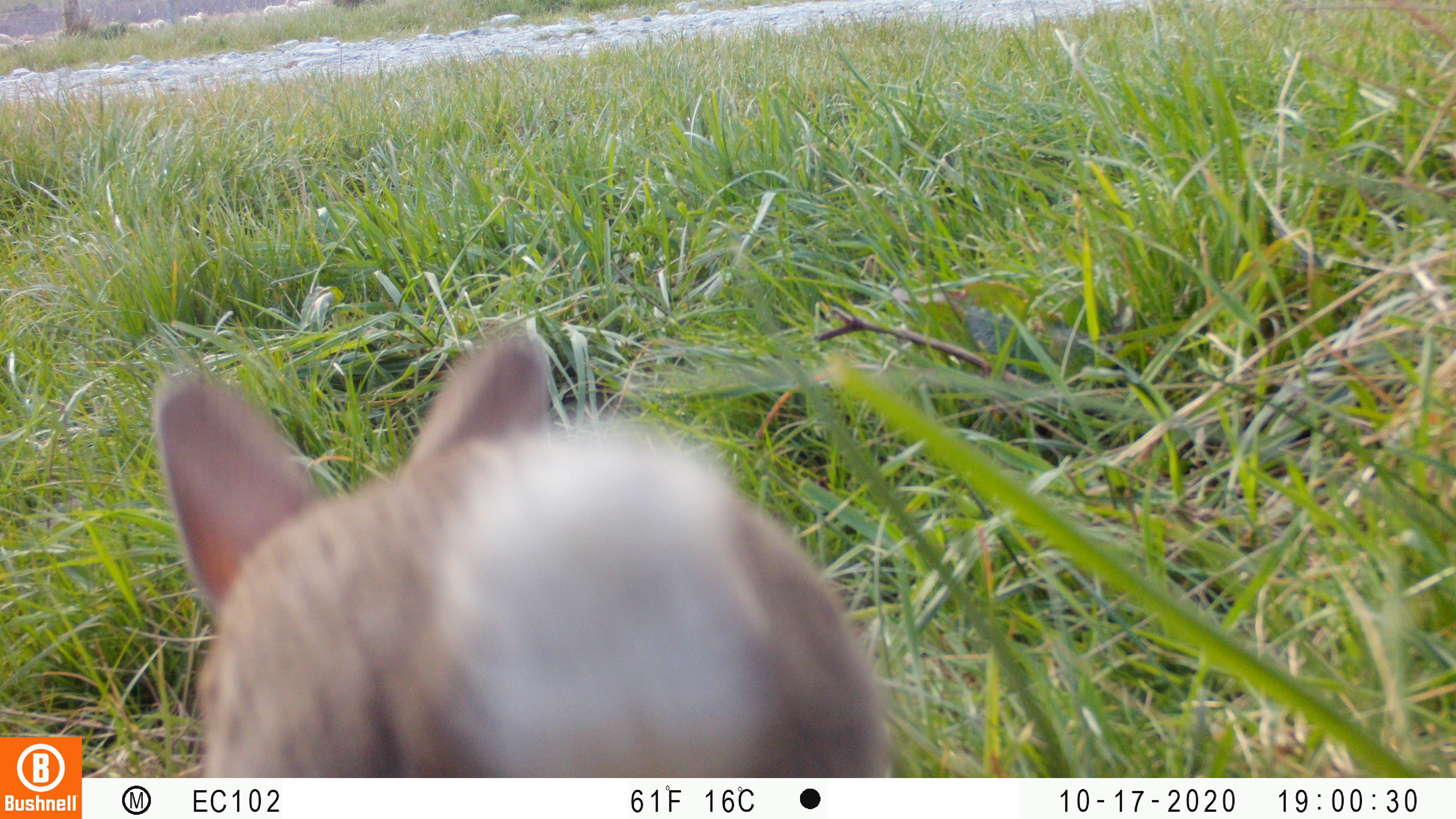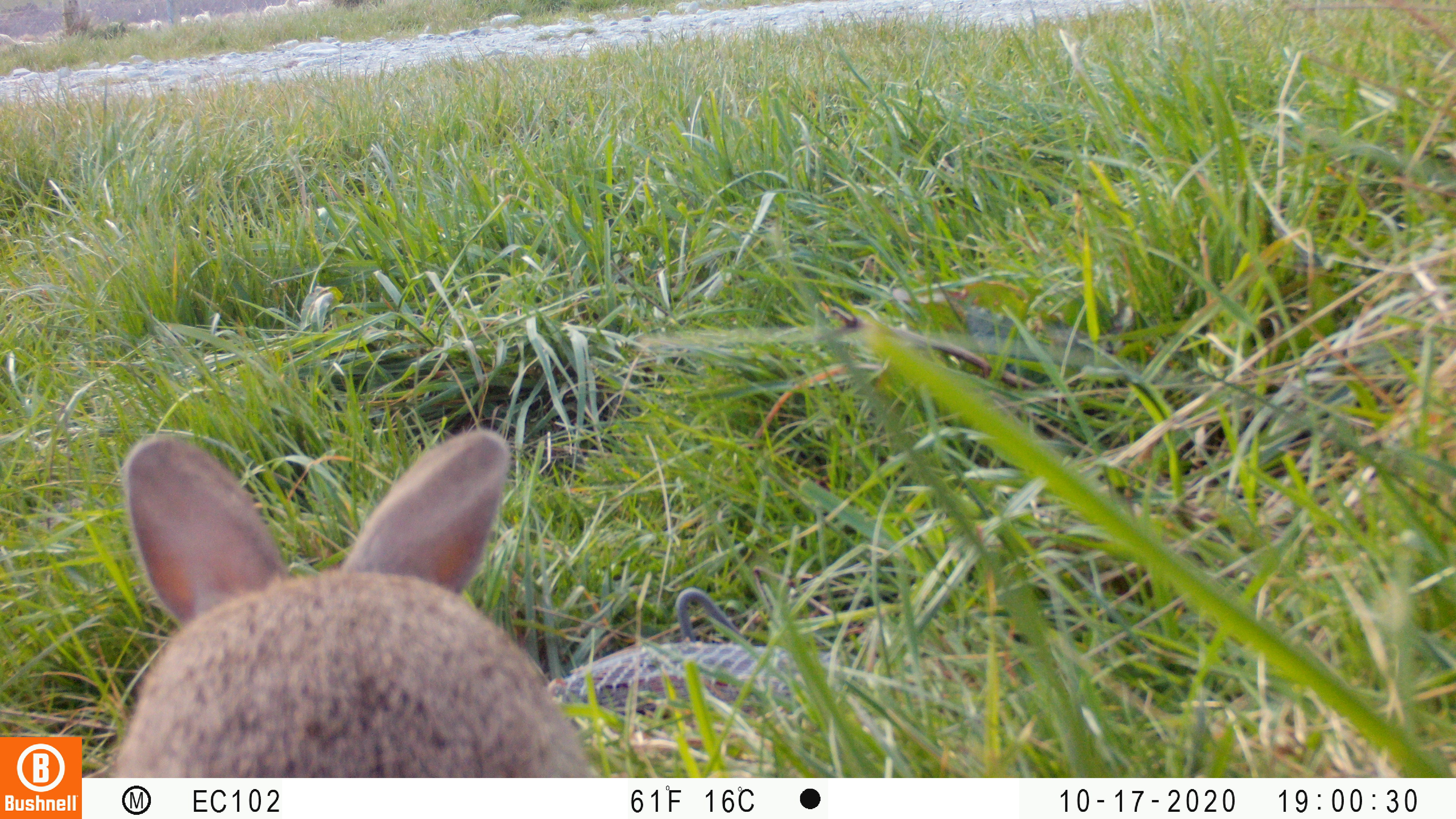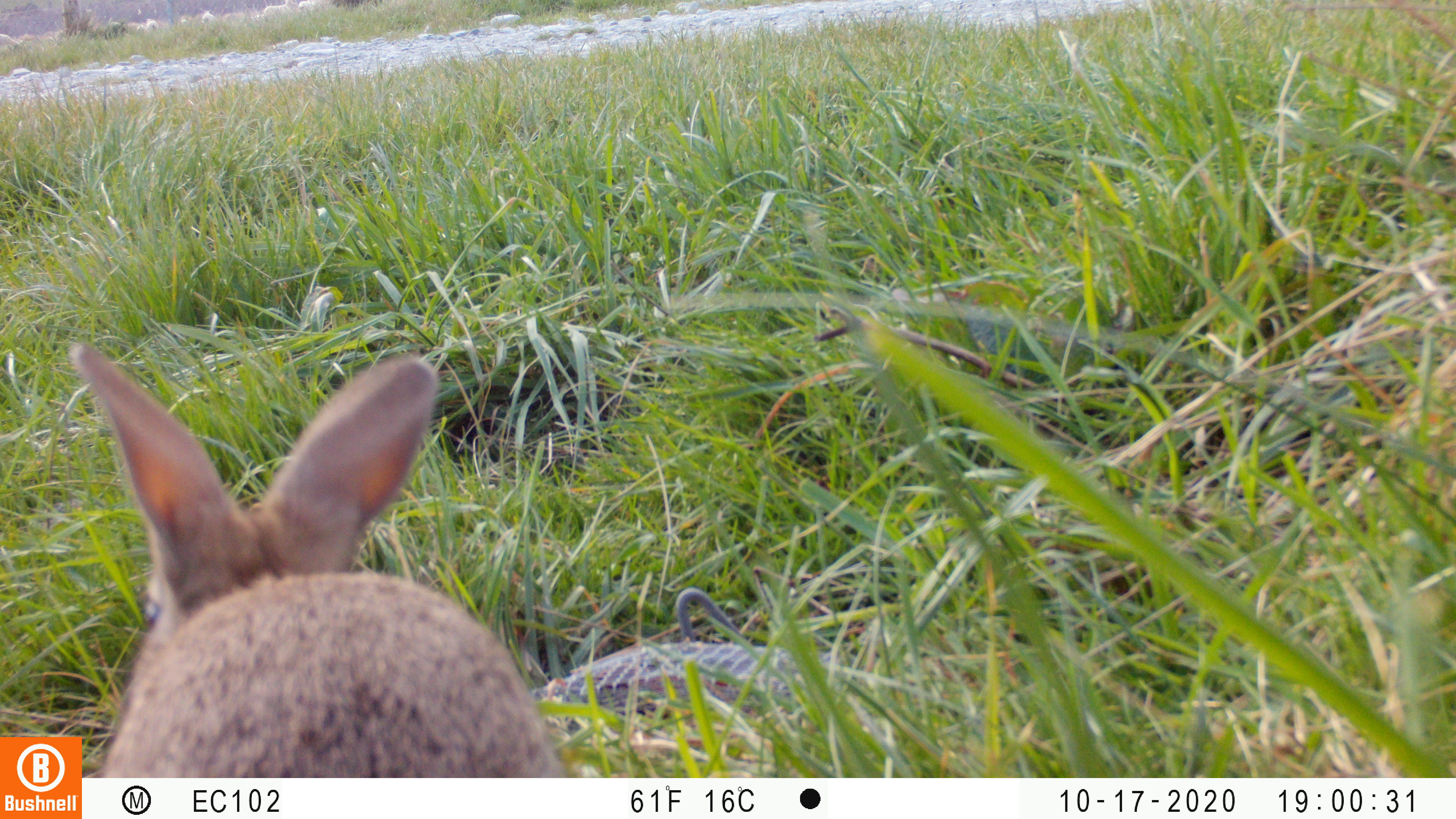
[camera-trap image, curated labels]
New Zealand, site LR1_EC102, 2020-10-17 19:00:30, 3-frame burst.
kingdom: Animalia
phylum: Chordata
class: Mammalia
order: Lagomorpha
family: Leporidae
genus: Oryctolagus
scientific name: Oryctolagus cuniculus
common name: european rabbit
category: rabbit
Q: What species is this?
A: Rabbit (european rabbit) (Oryctolagus cuniculus).